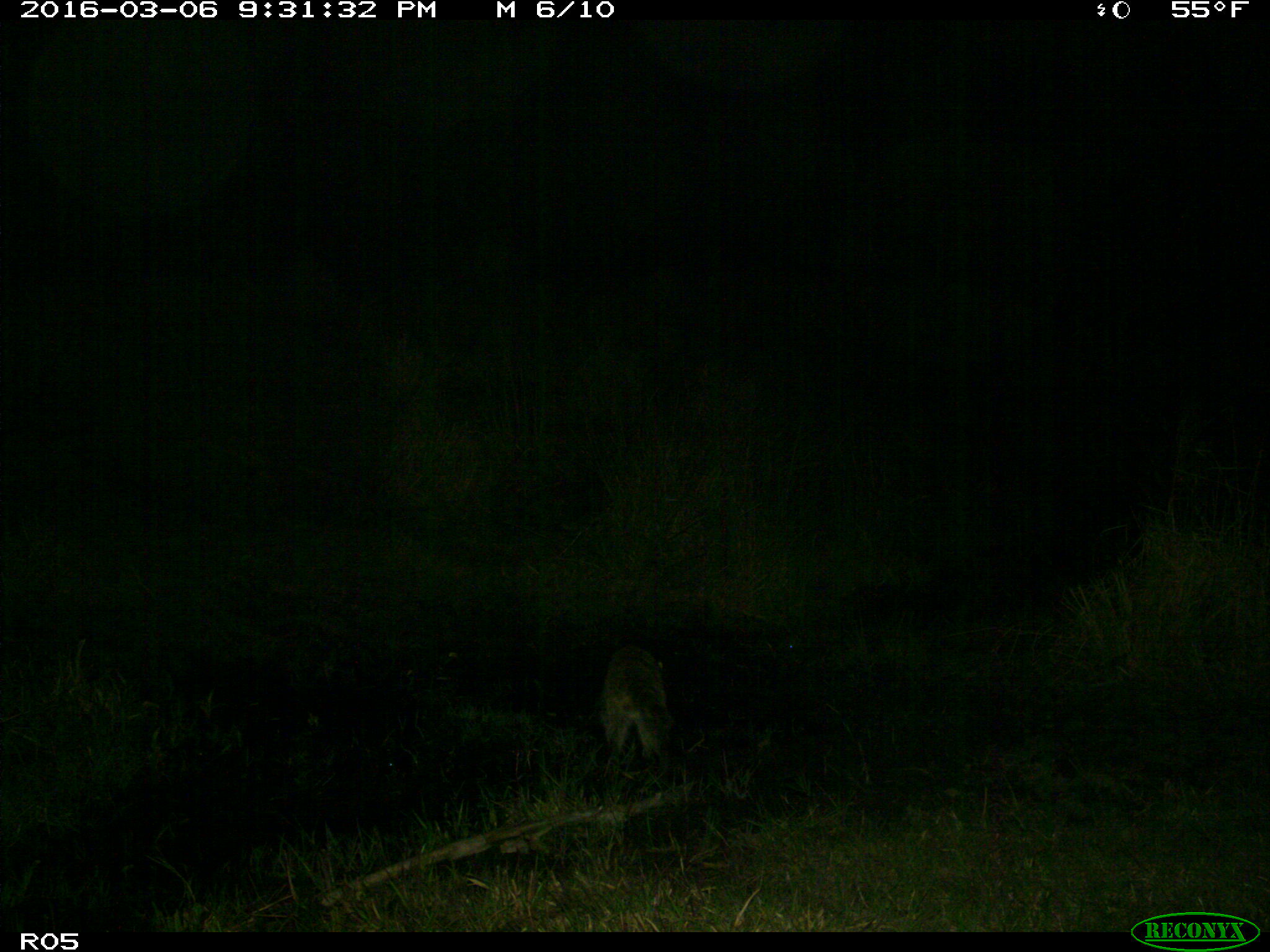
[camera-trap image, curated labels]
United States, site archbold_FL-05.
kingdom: Animalia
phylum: Chordata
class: Mammalia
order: Carnivora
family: Procyonidae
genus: Procyon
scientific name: Procyon lotor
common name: common raccoon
Procyon lotor (common raccoon).